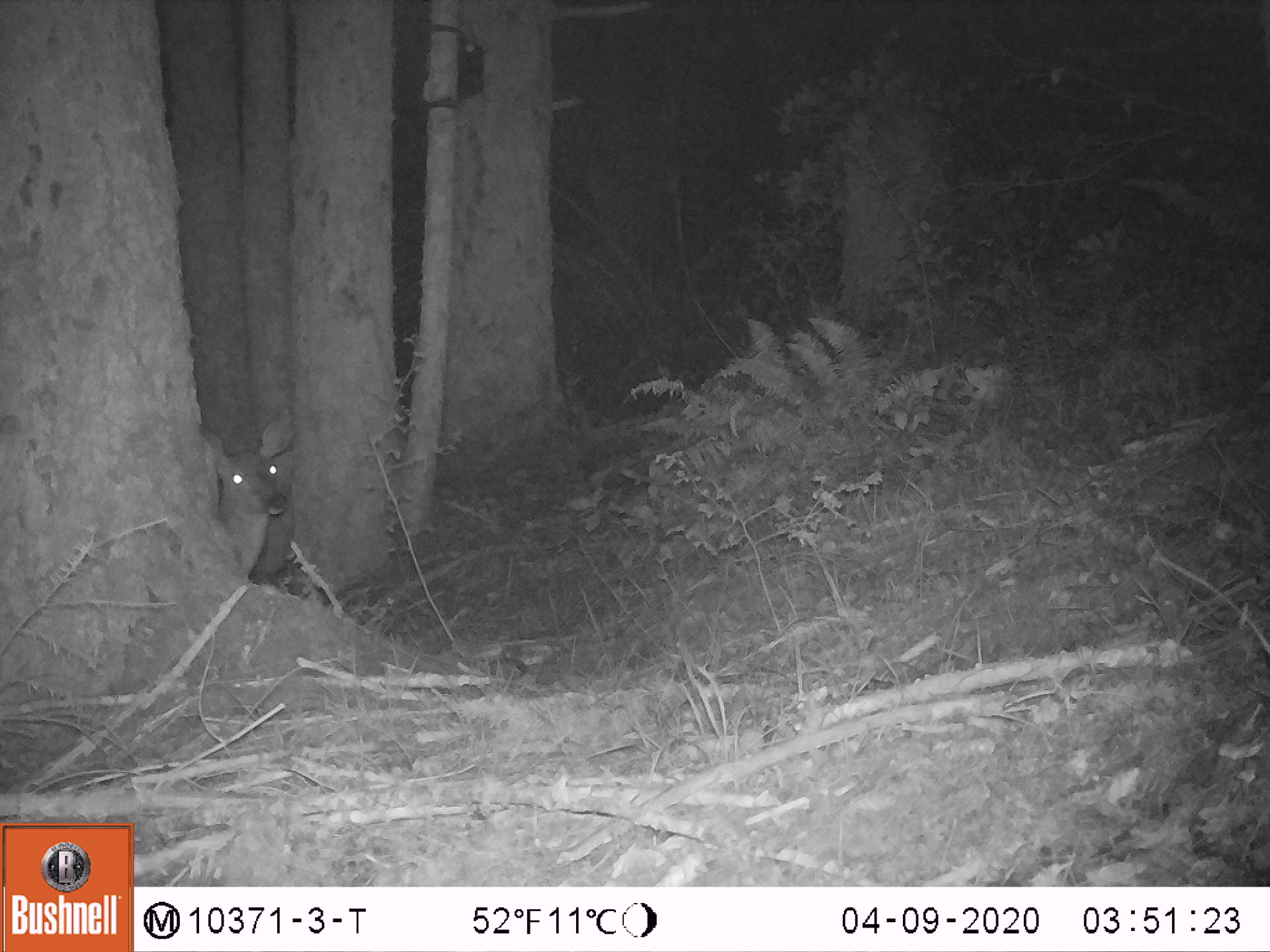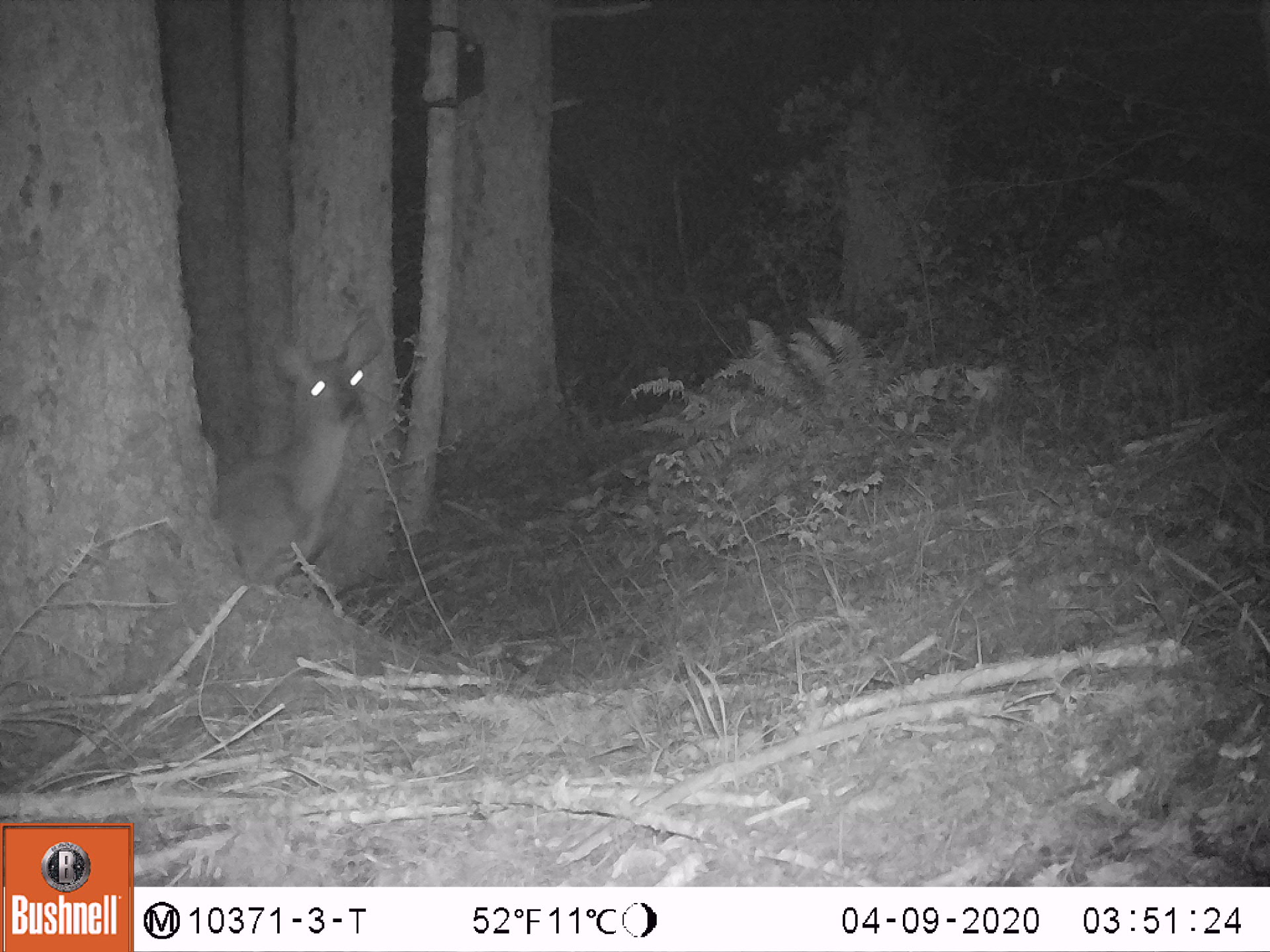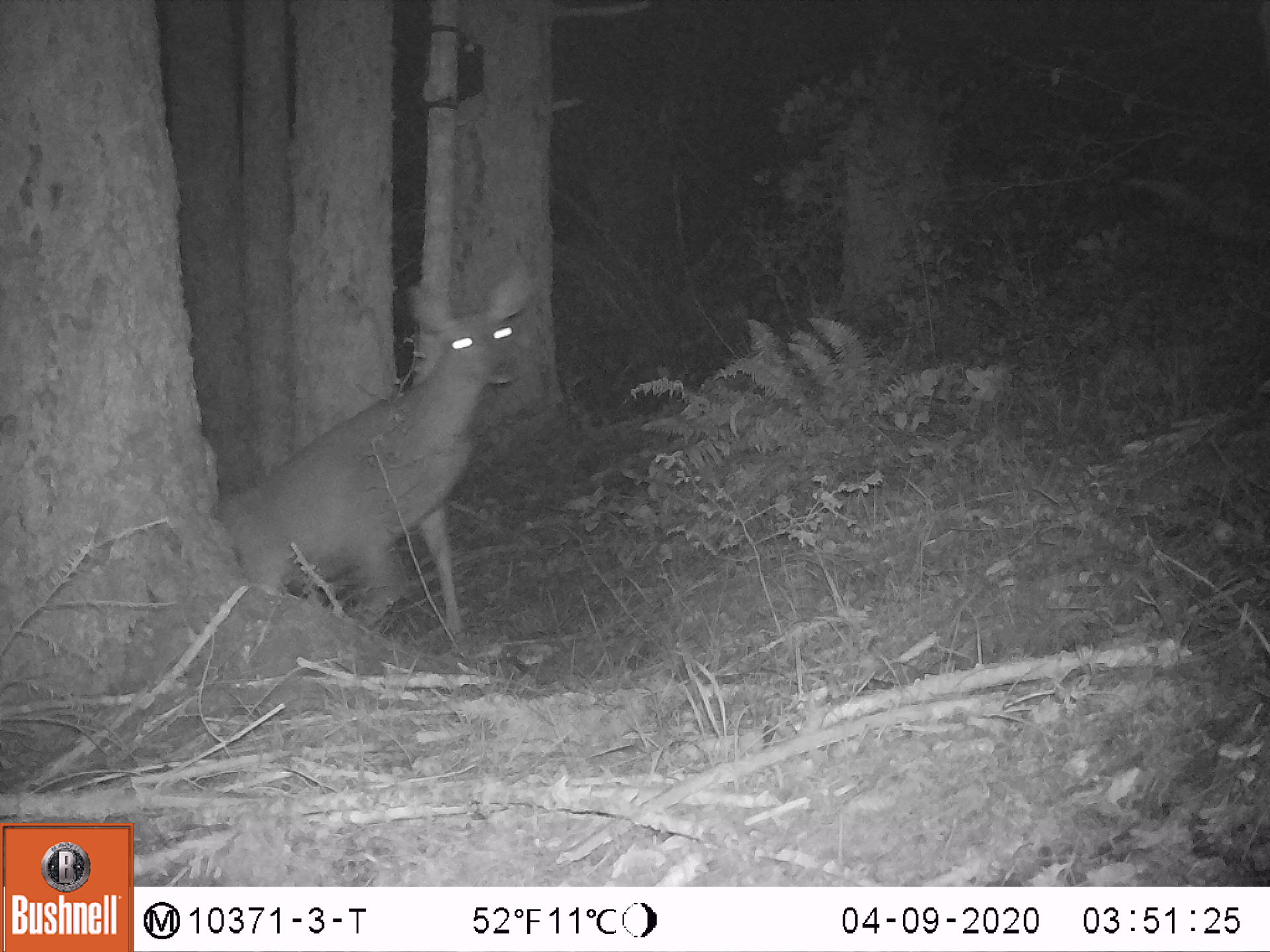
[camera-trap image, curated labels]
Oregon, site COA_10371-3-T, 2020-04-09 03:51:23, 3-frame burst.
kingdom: Animalia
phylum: Chordata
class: Mammalia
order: Artiodactyla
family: Cervidae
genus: Odocoileus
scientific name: Odocoileus hemionus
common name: black-tailed deer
Black-tailed deer (Odocoileus hemionus).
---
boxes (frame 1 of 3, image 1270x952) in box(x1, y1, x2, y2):
black-tailed deer: box(210, 406, 303, 571)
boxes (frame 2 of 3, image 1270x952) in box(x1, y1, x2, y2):
black-tailed deer: box(219, 298, 391, 563)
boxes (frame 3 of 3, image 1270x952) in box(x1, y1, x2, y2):
black-tailed deer: box(225, 252, 545, 653)